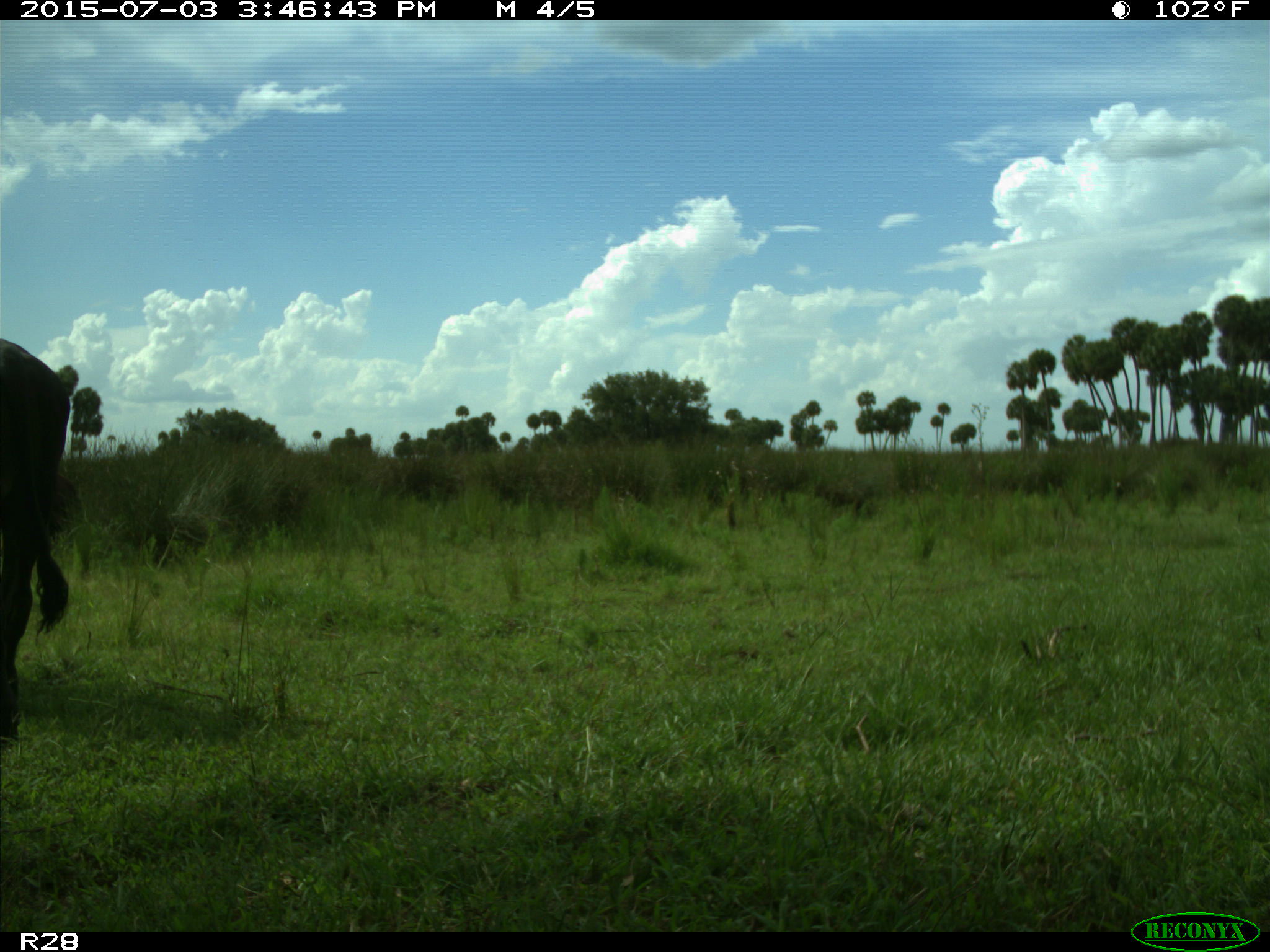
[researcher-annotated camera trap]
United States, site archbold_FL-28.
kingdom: Animalia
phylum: Chordata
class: Mammalia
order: Artiodactyla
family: Bovidae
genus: Bos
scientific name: Bos taurus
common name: domestic cow